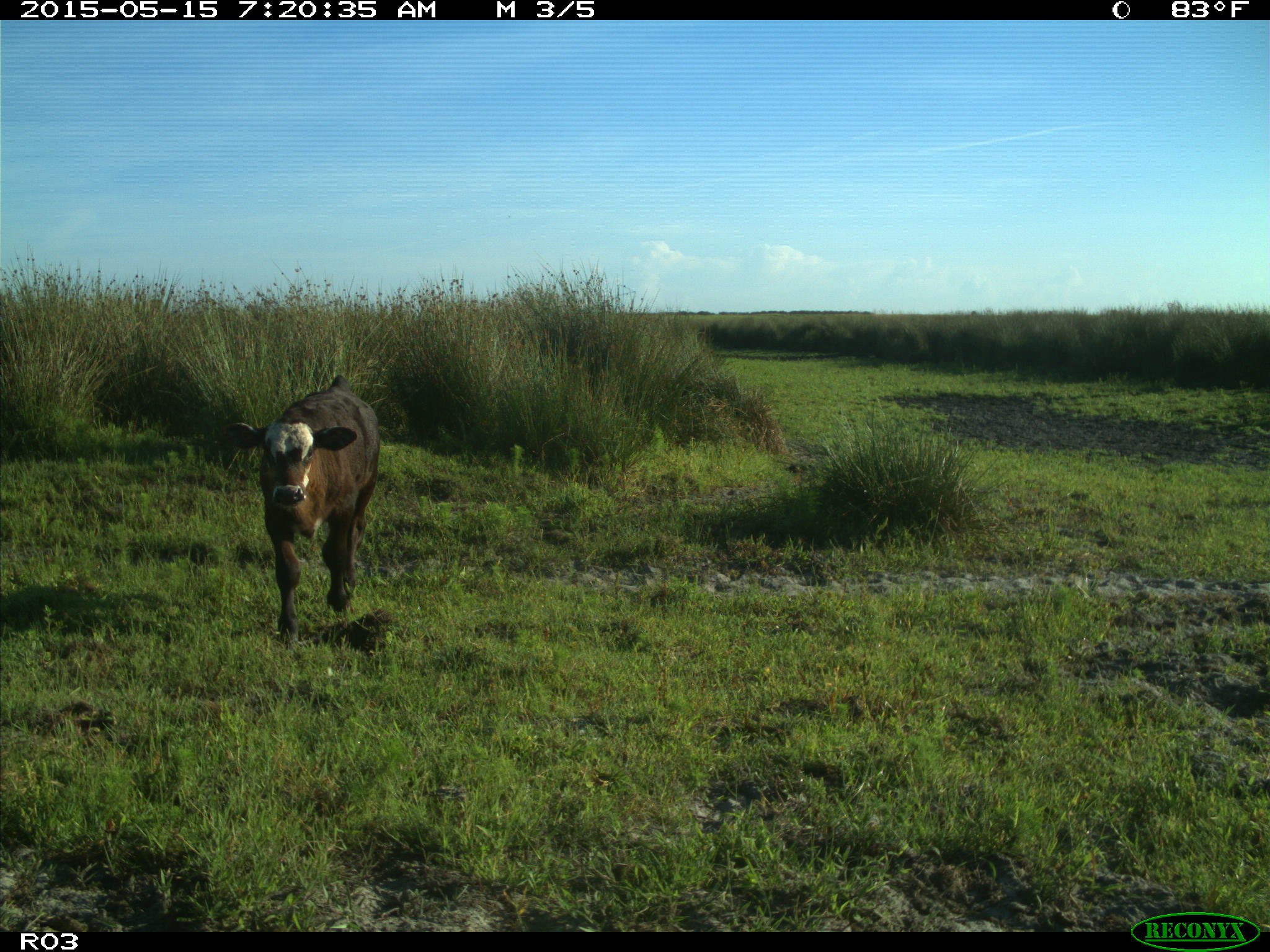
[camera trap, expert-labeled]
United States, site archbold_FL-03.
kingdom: Animalia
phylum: Chordata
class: Mammalia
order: Artiodactyla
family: Bovidae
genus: Bos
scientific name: Bos taurus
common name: domestic cow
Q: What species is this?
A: Bos taurus (domestic cow).